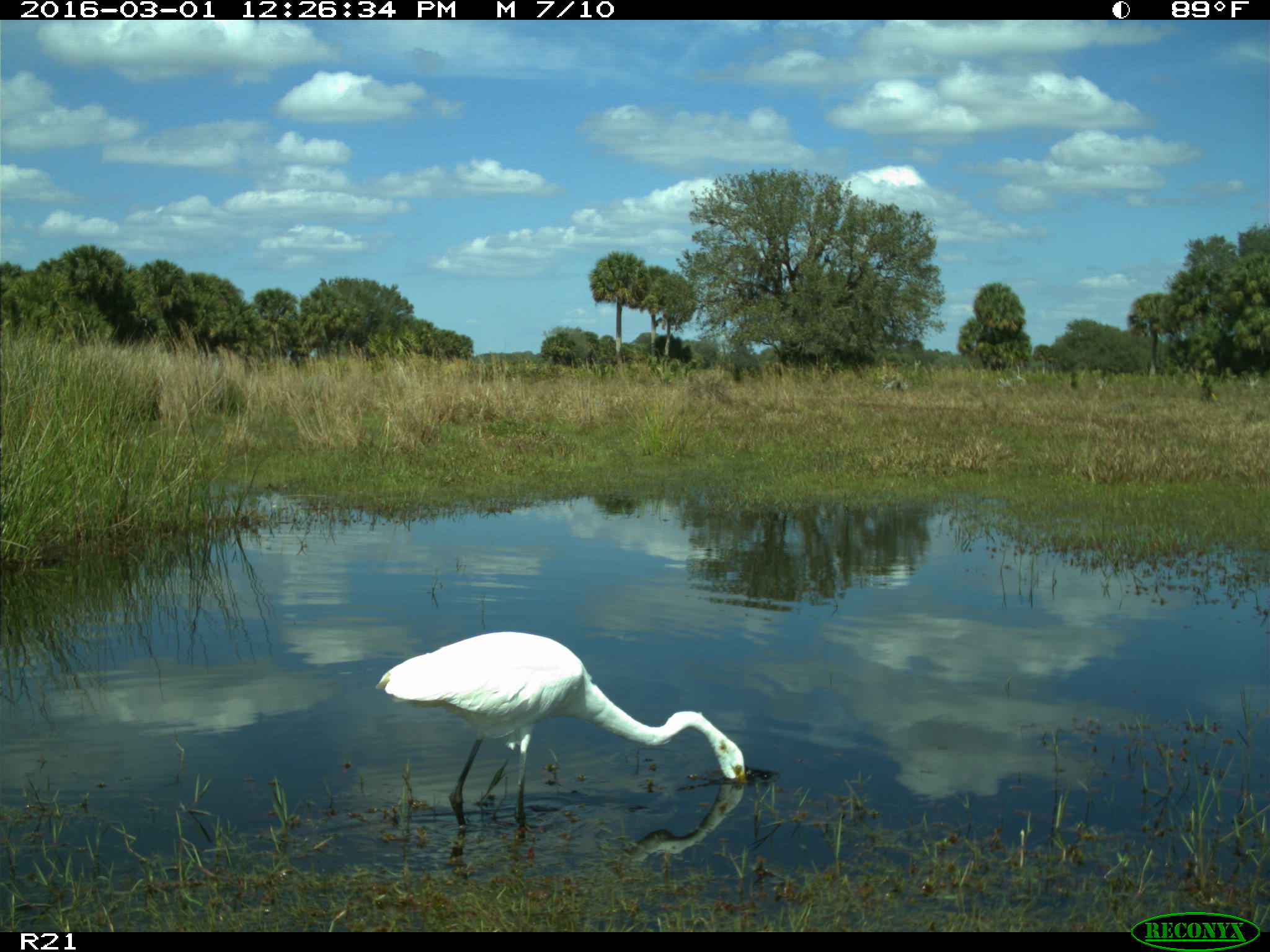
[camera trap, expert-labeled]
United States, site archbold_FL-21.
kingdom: Animalia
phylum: Chordata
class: Aves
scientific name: Aves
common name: birds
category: unidentified bird